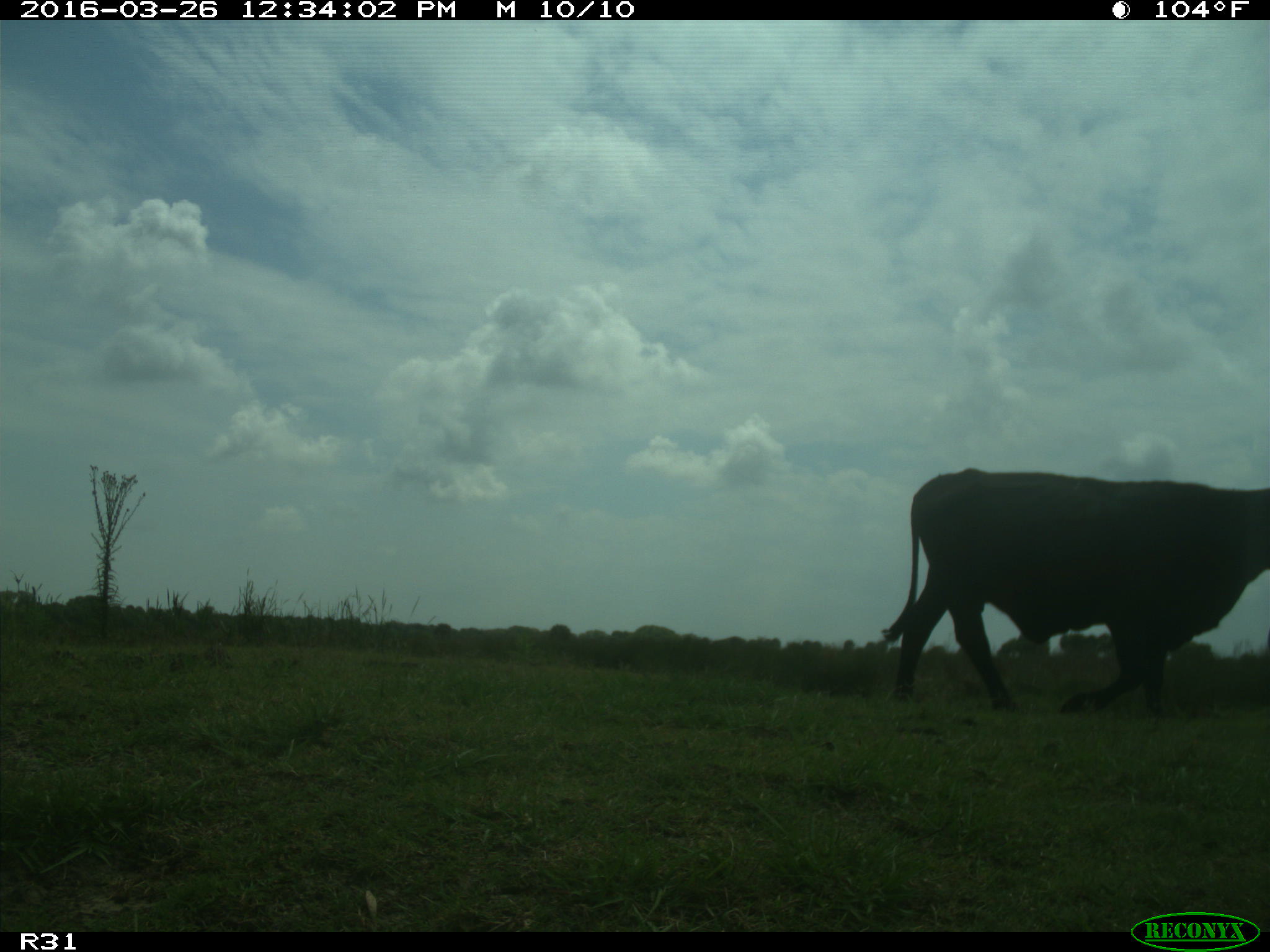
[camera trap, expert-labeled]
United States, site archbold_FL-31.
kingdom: Animalia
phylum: Chordata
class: Mammalia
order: Artiodactyla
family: Bovidae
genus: Bos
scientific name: Bos taurus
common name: domestic cow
Bos taurus (domestic cow).